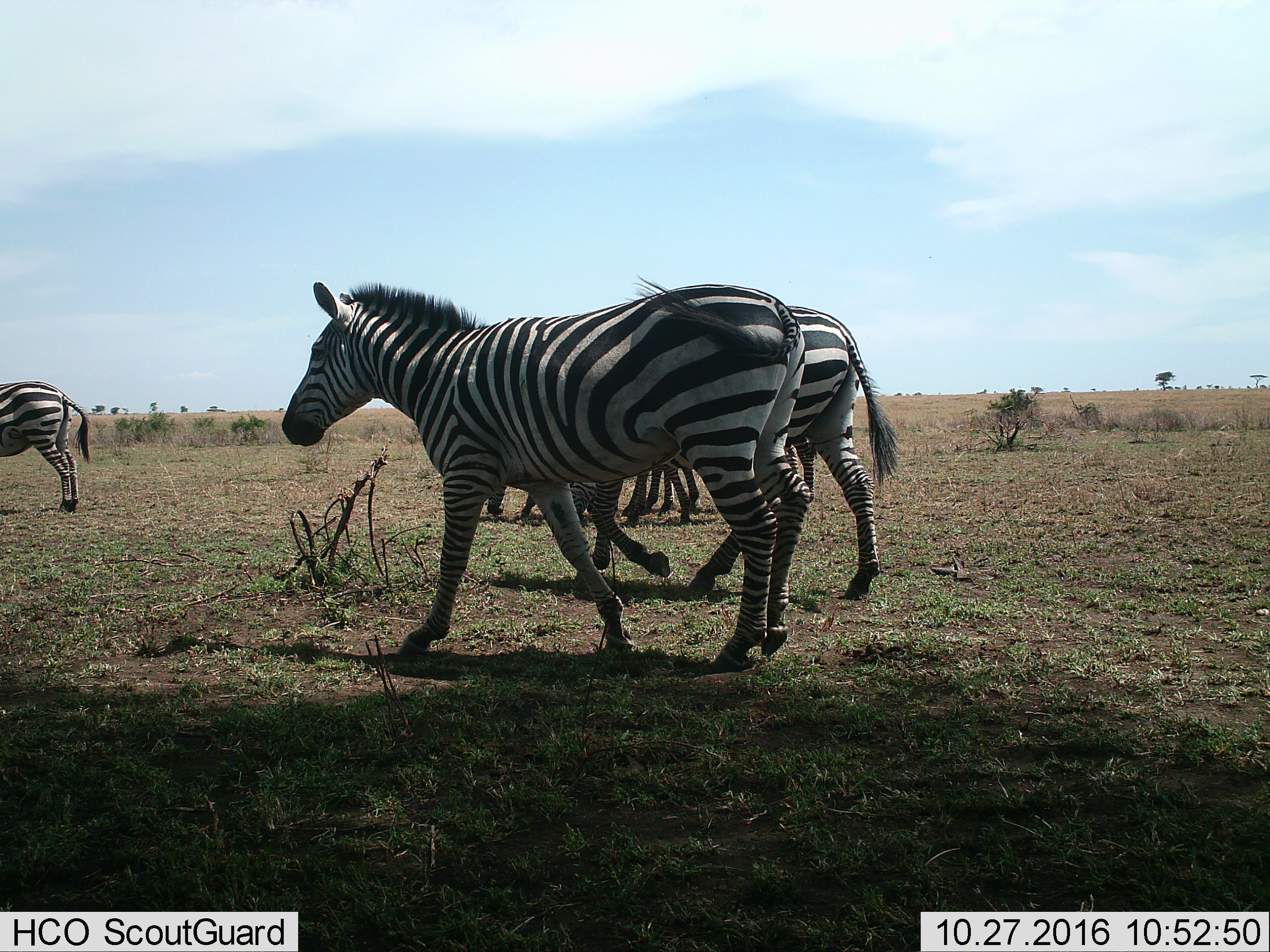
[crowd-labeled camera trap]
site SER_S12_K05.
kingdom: Animalia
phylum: Chordata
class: Mammalia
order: Perissodactyla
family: Equidae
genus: Equus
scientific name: Equus quagga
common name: plains zebra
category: zebraplains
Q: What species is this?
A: Zebraplains (plains zebra) (Equus quagga).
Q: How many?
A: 6.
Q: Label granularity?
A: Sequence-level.